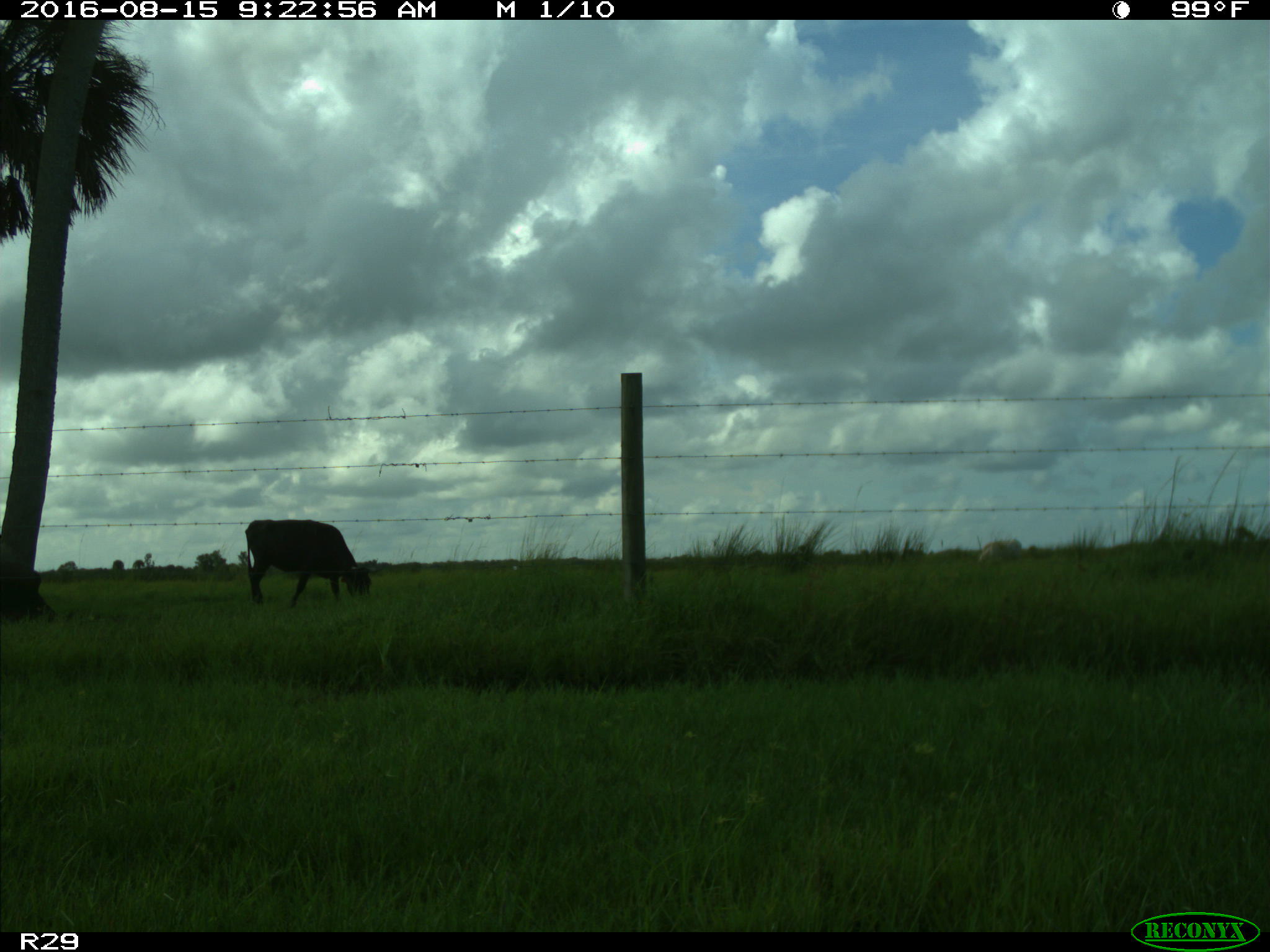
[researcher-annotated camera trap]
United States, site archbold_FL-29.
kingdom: Animalia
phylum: Chordata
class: Mammalia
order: Artiodactyla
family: Bovidae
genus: Bos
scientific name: Bos taurus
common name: domestic cow